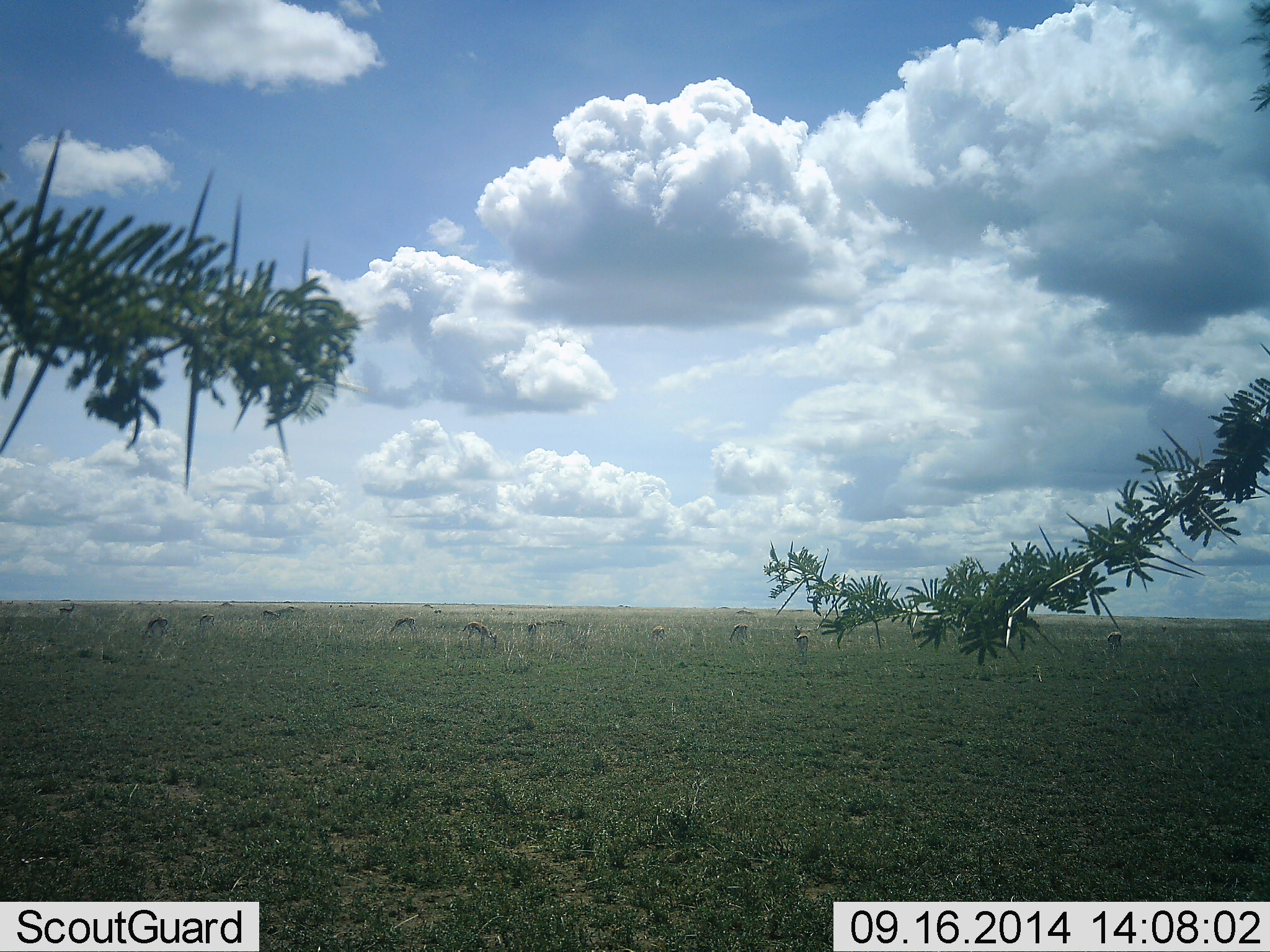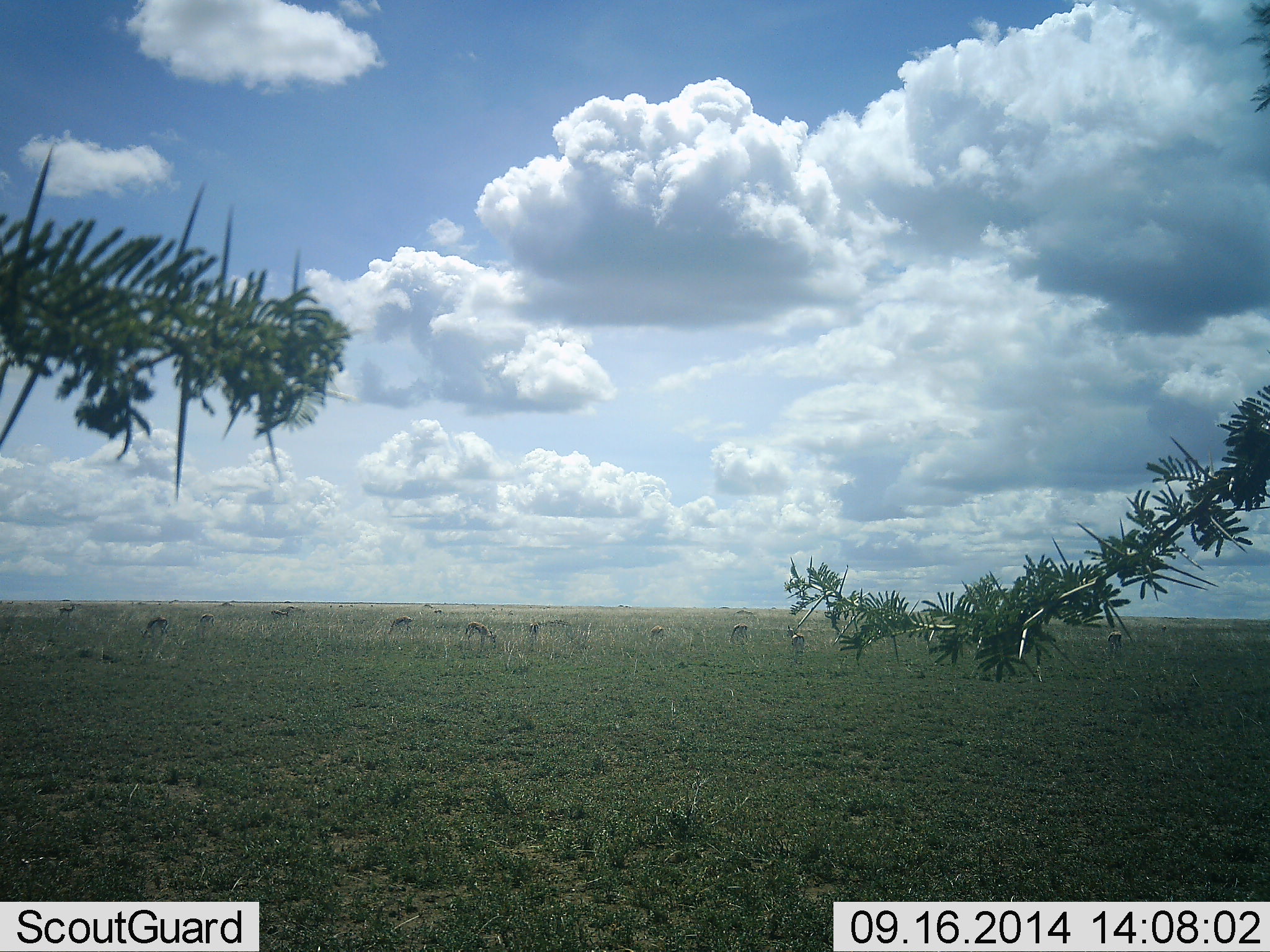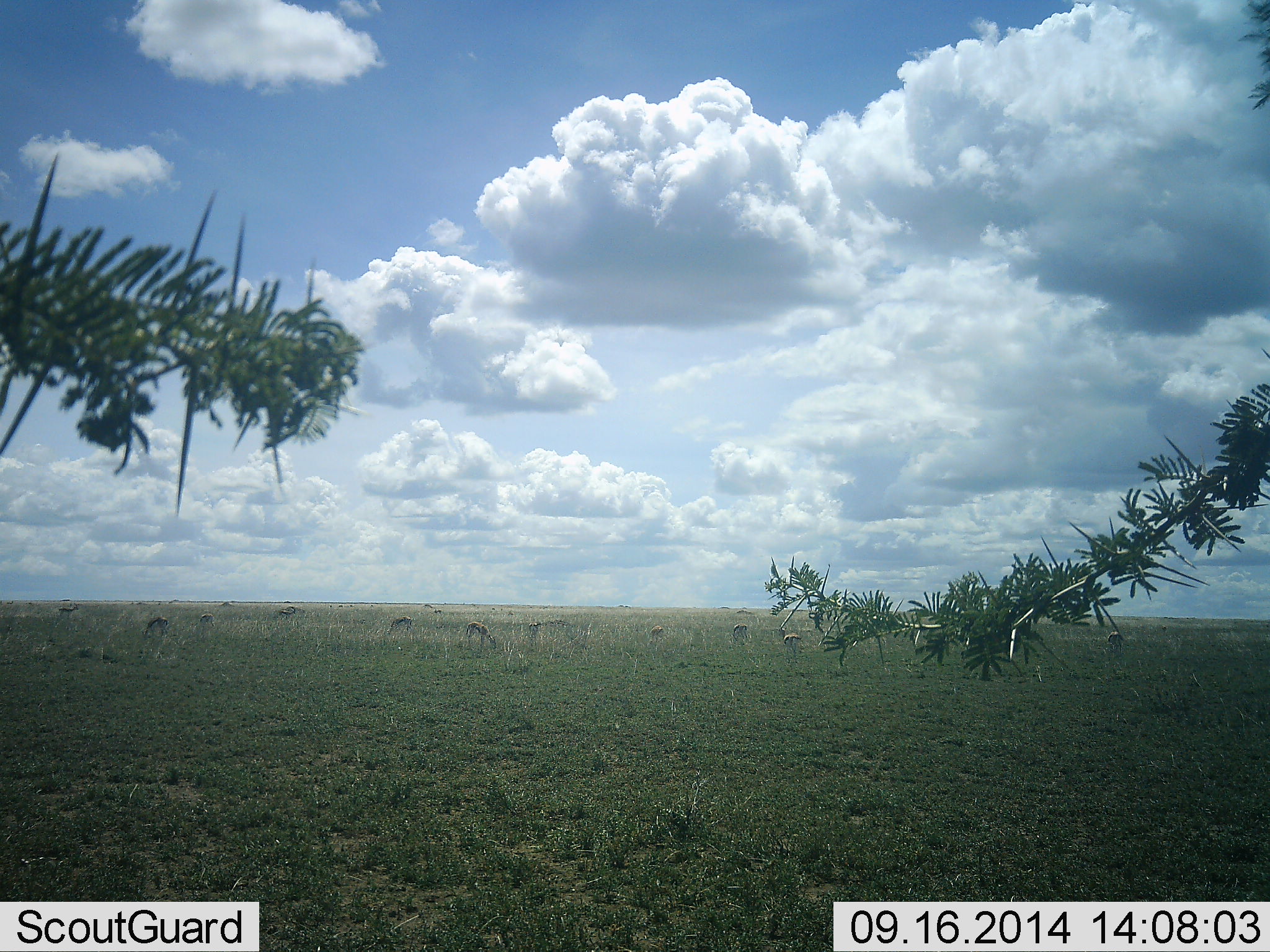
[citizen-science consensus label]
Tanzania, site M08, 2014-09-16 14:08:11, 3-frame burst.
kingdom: Animalia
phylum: Chordata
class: Mammalia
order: Artiodactyla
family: Bovidae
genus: Eudorcas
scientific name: Eudorcas thomsonii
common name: thomson's gazelle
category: gazellethomsons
Gazellethomsons (thomson's gazelle) (Eudorcas thomsonii), count 11-50. Behavior (volunteer vote fractions): standing 60%, resting 0%, moving 30%, interacting 0%. Young present (vote fraction): 0%. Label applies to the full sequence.